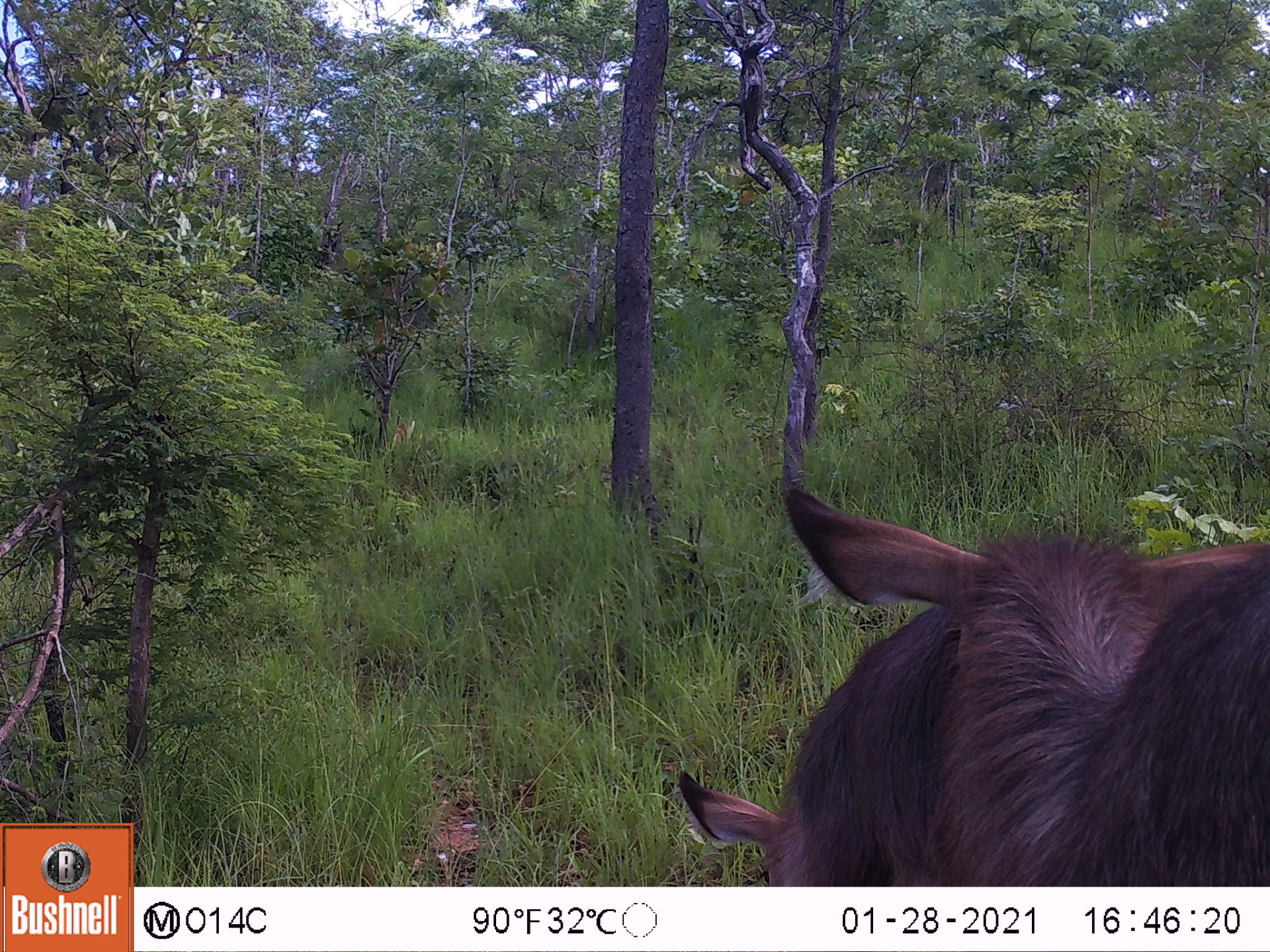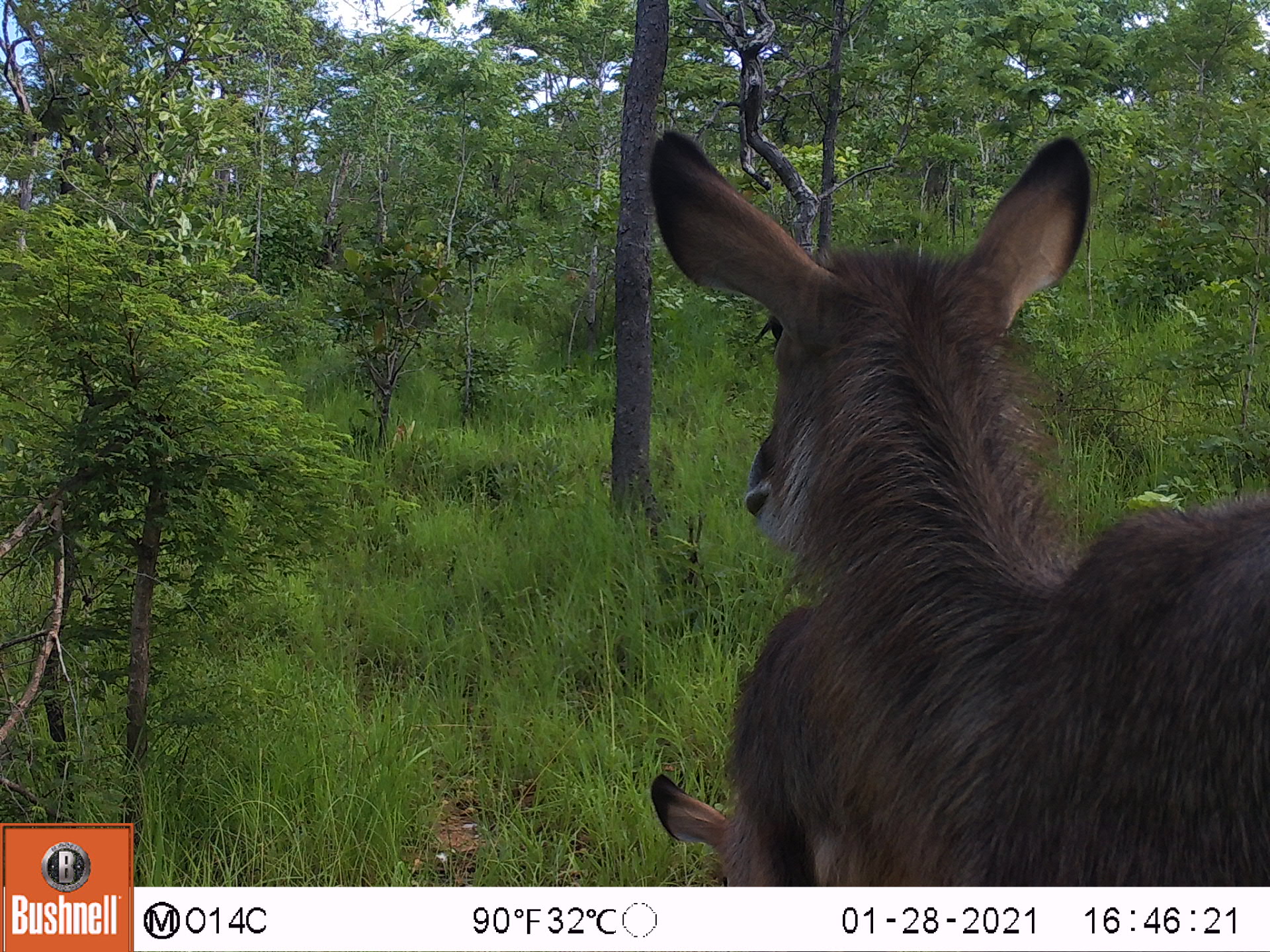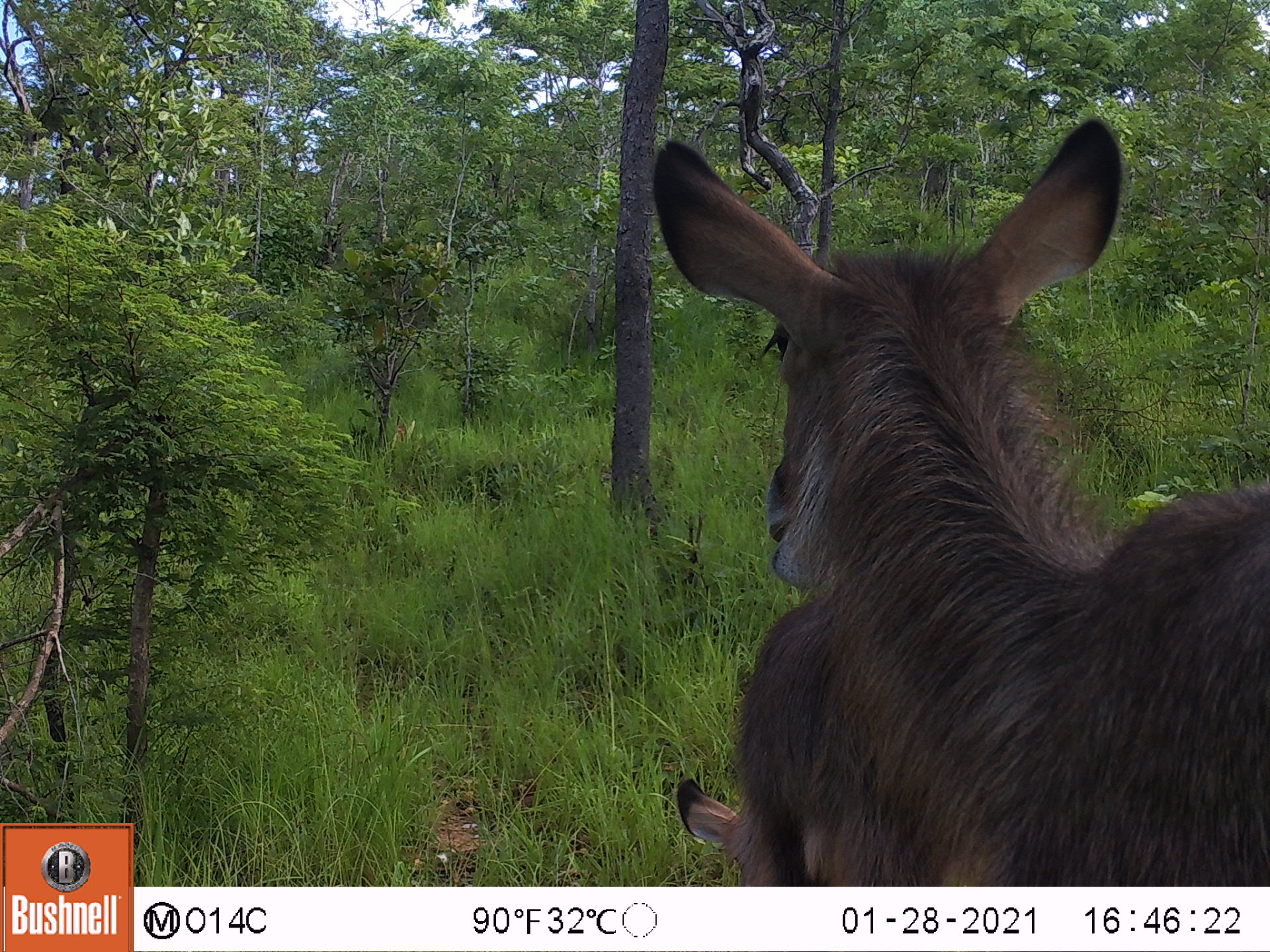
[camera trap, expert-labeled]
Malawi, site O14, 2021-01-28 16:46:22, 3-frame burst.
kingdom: Animalia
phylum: Chordata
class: Mammalia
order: Artiodactyla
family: Bovidae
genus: Kobus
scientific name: Kobus ellipsiprymnus ellipsiprymnus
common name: common waterbuck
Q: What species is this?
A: Common waterbuck (Kobus ellipsiprymnus ellipsiprymnus).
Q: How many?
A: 2.